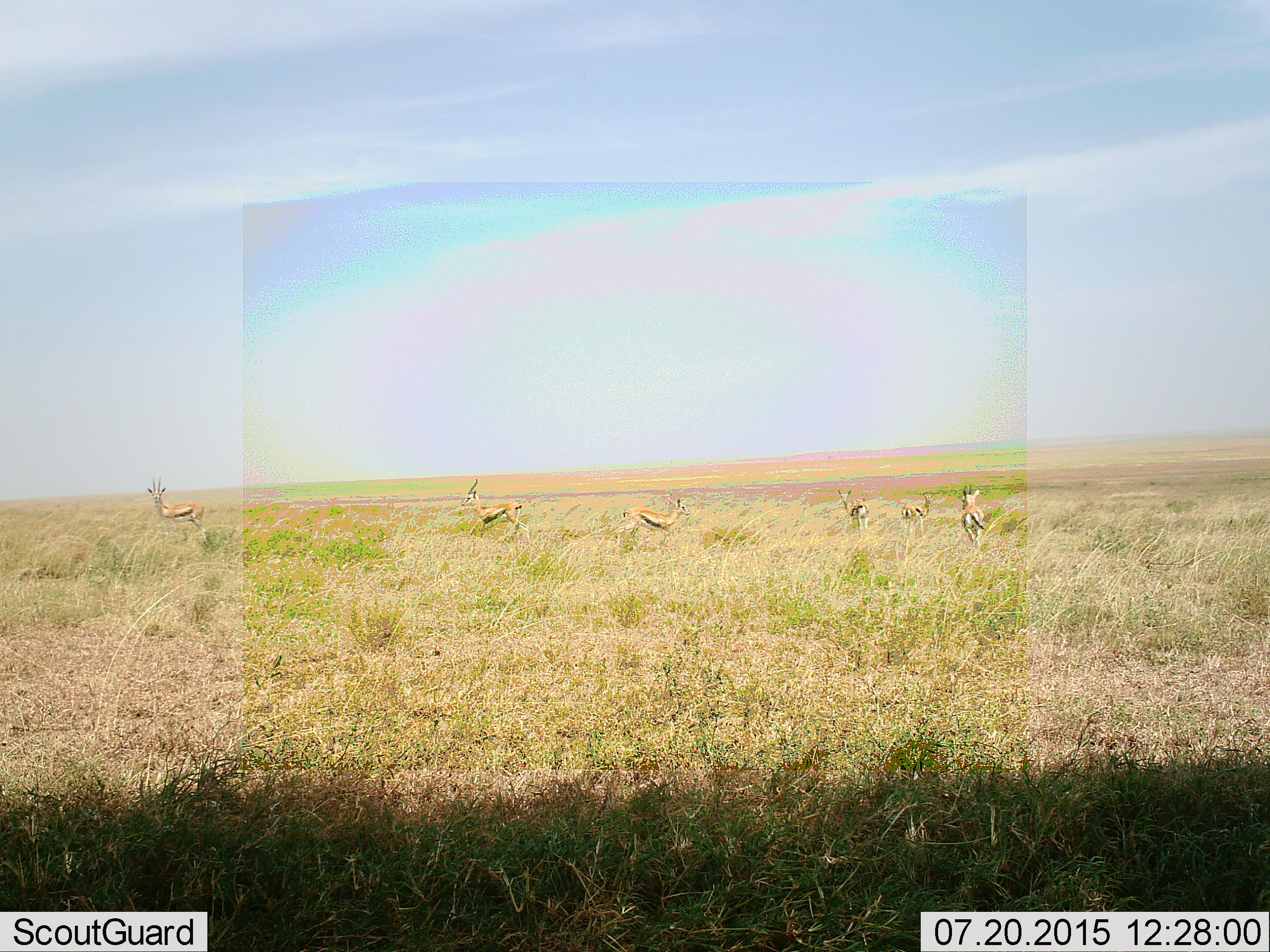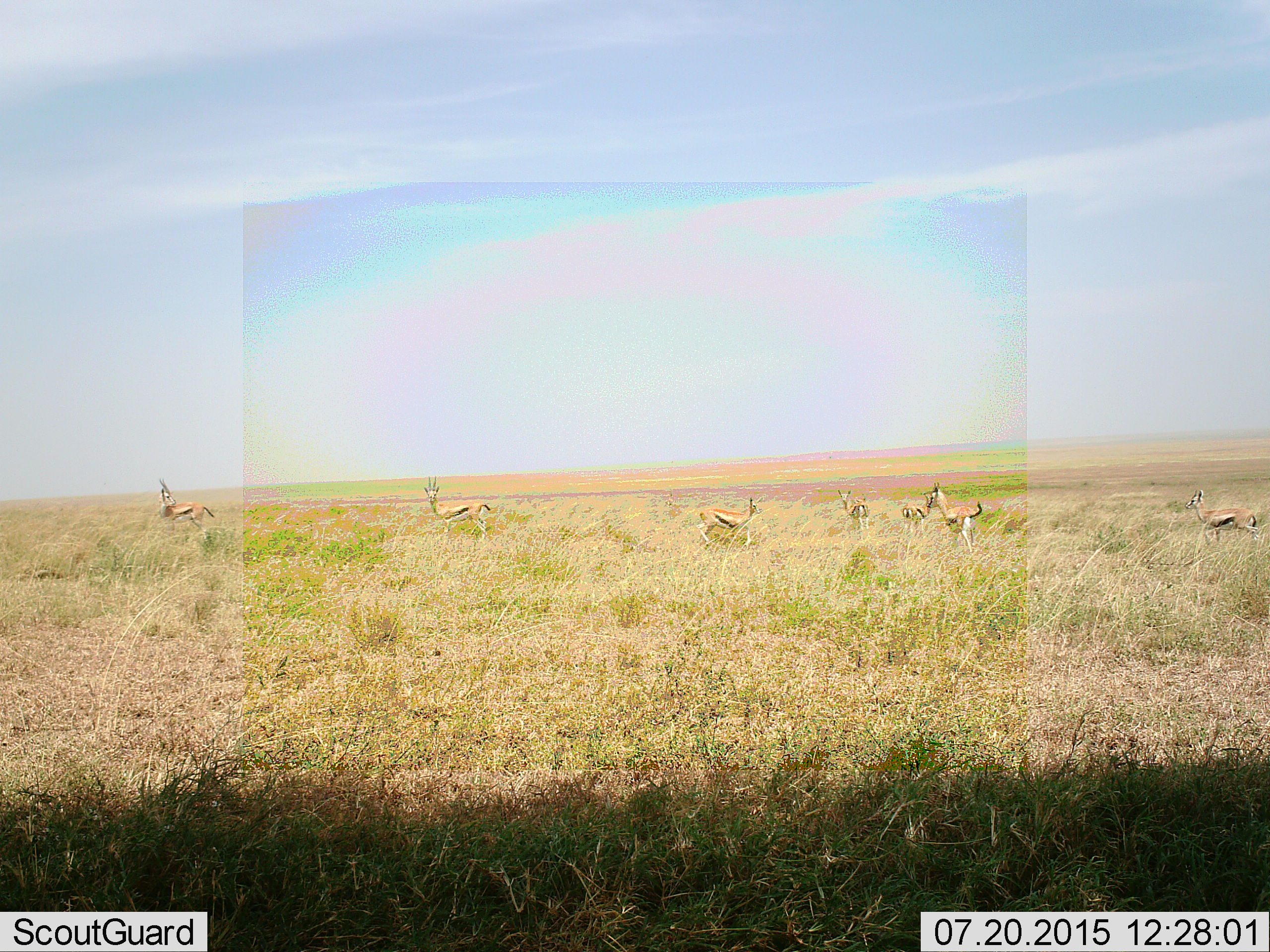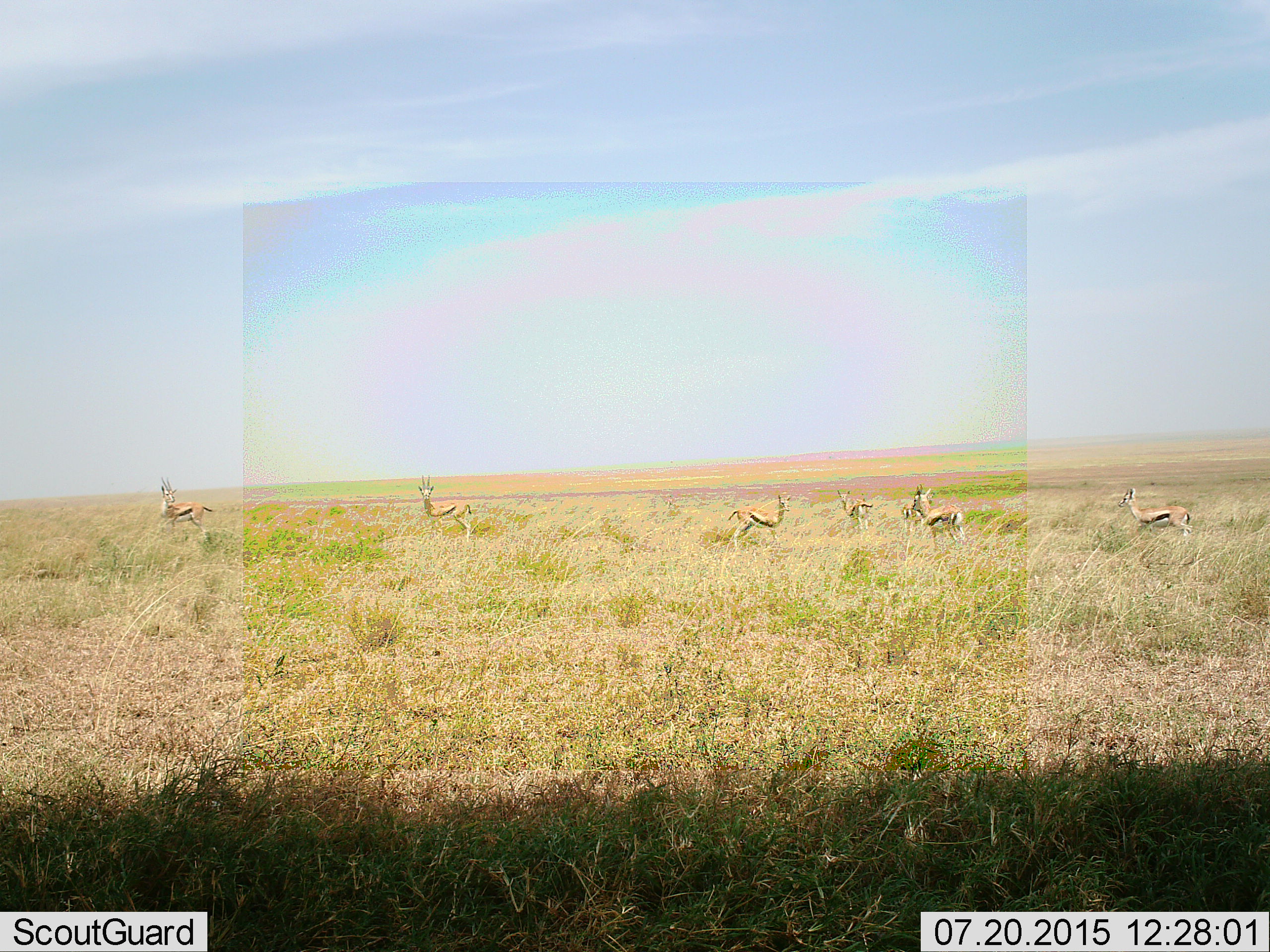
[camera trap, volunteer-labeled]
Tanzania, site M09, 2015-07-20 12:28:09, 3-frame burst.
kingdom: Animalia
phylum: Chordata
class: Mammalia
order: Artiodactyla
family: Bovidae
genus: Eudorcas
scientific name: Eudorcas thomsonii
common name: thomson's gazelle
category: gazellethomsons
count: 7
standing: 50%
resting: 0%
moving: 100%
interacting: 0%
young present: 0%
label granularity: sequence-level